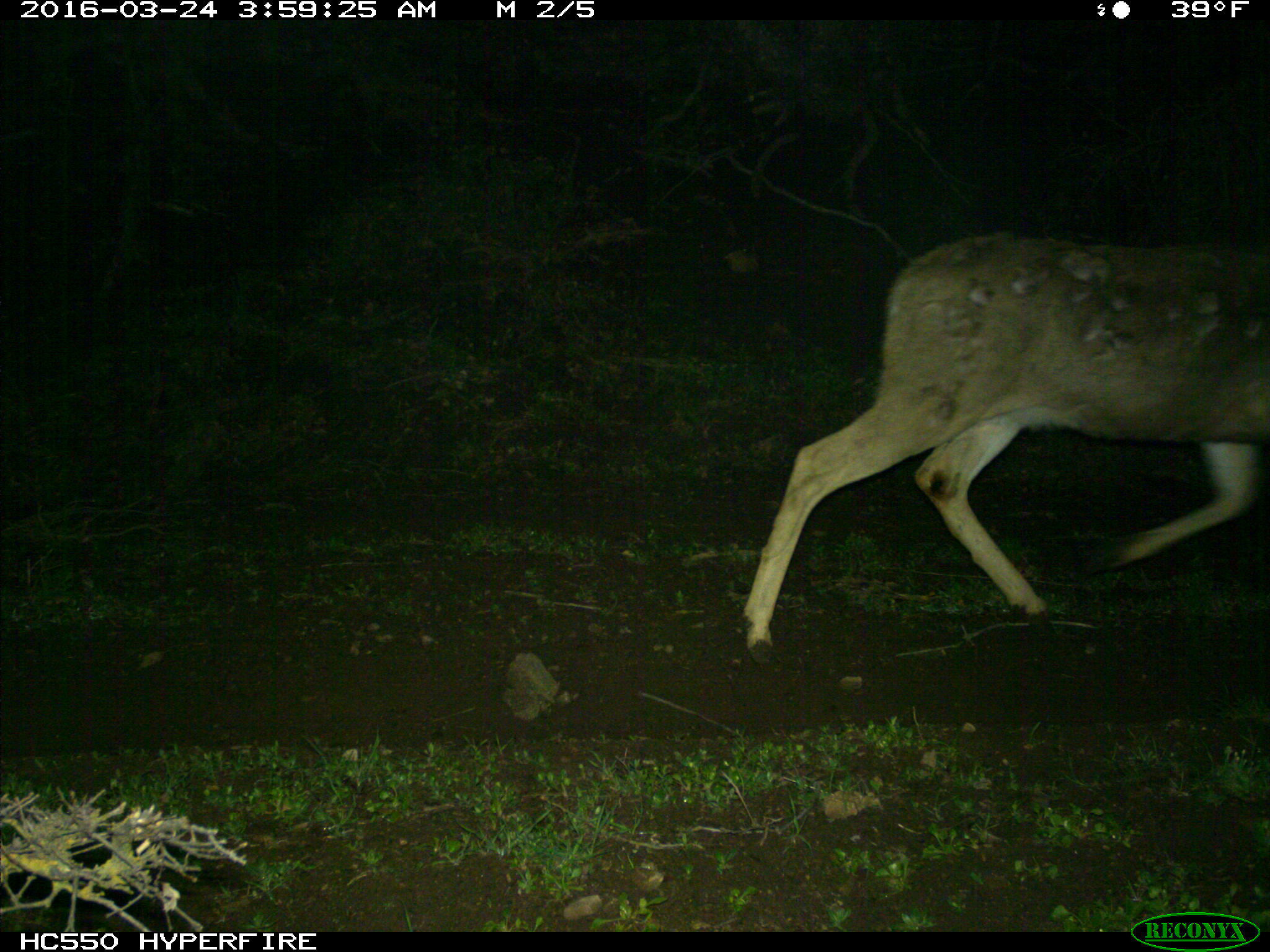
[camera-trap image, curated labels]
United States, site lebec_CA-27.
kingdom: Animalia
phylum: Chordata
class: Mammalia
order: Artiodactyla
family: Cervidae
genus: Odocoileus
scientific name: Odocoileus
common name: deer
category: unidentified deer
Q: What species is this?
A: Unidentified deer (deer) (Odocoileus).